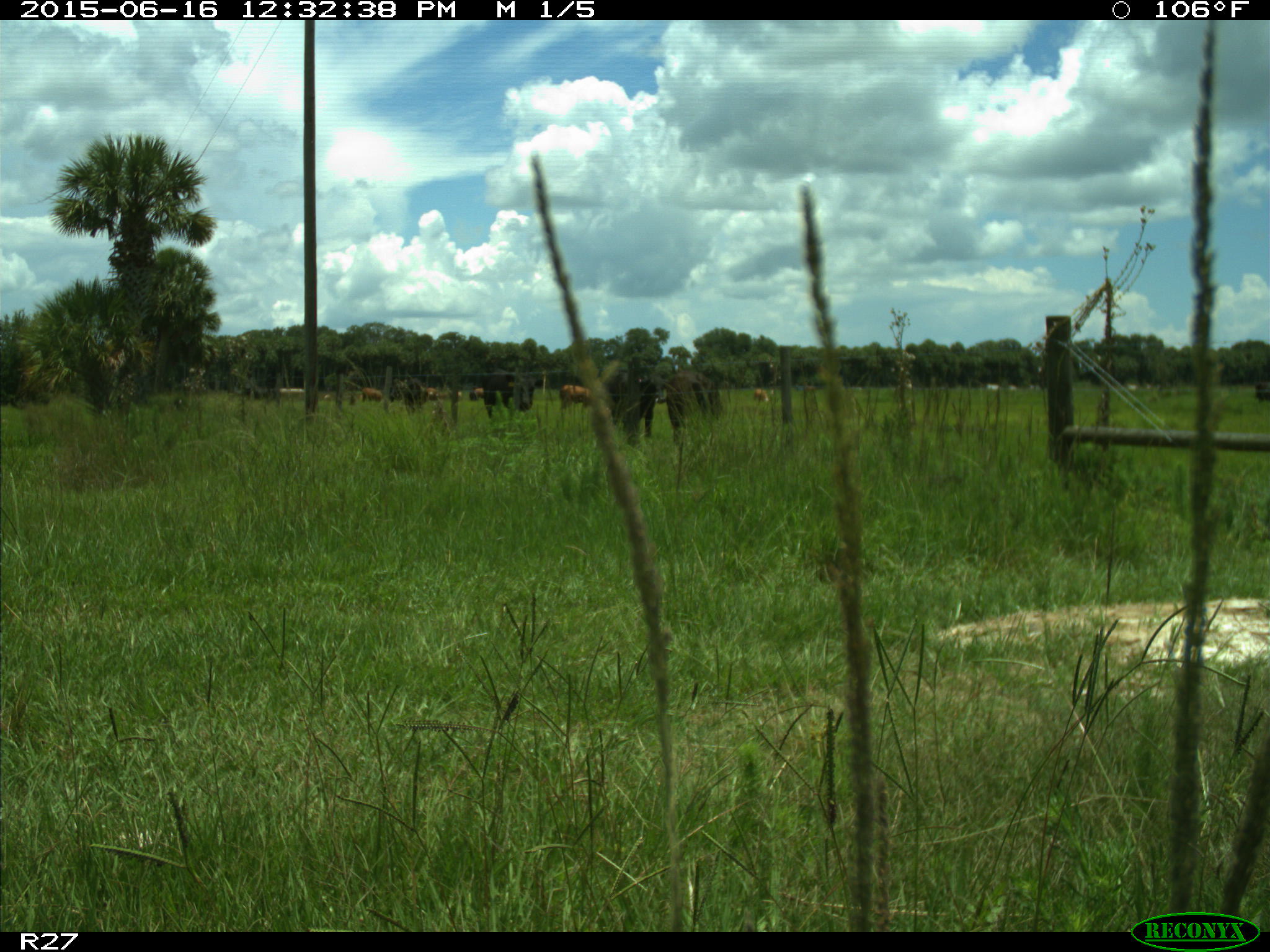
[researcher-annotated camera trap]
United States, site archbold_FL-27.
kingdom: Animalia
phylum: Chordata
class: Mammalia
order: Artiodactyla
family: Bovidae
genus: Bos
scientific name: Bos taurus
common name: domestic cow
Bos taurus (domestic cow).